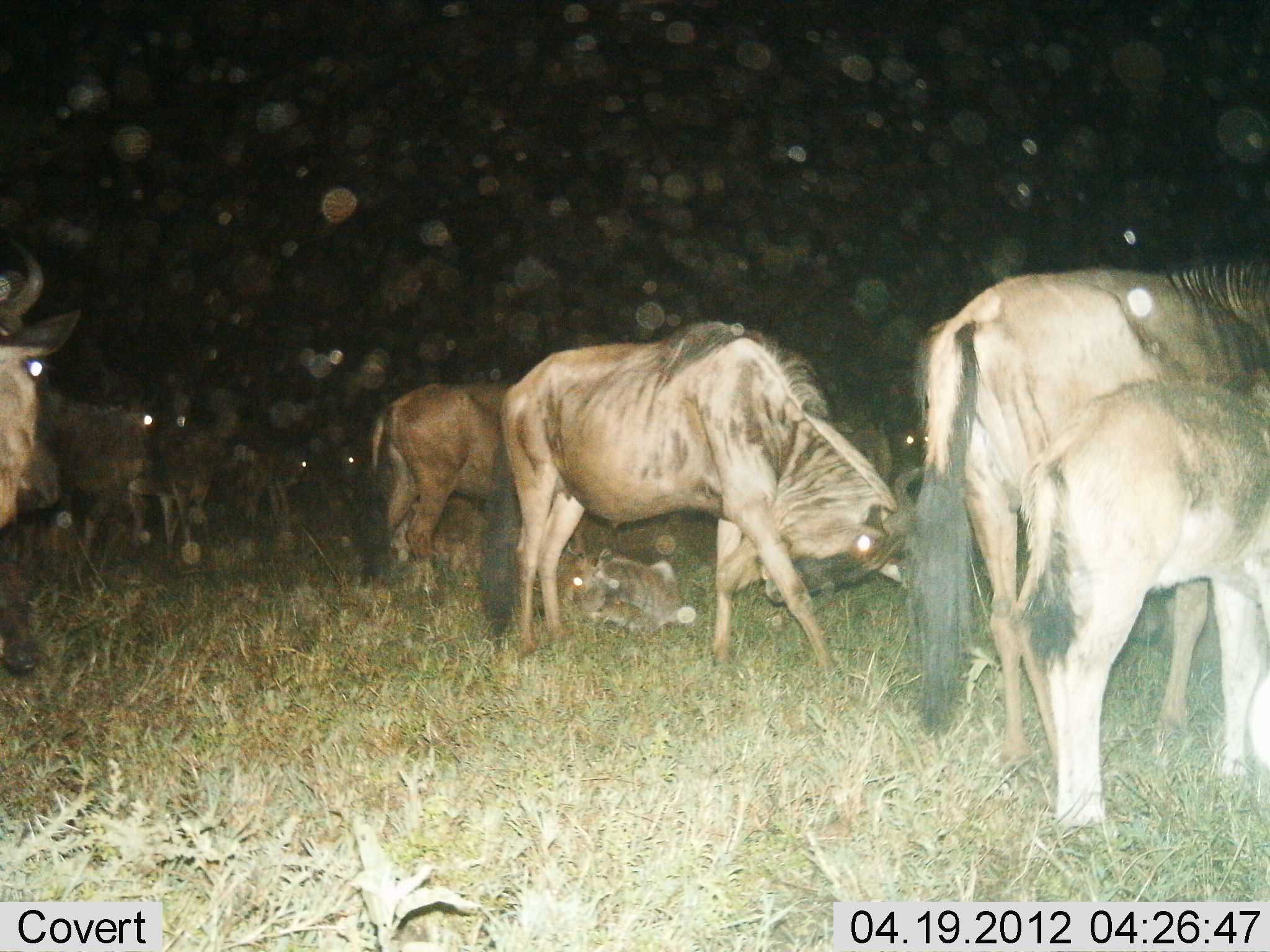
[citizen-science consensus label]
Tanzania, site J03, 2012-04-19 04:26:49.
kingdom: Animalia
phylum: Chordata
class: Mammalia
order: Artiodactyla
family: Bovidae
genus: Connochaetes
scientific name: Connochaetes taurinus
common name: blue wildebeest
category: wildebeest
Wildebeest (blue wildebeest) (Connochaetes taurinus), count 9. Behavior (volunteer vote fractions): standing 81%, resting 69%, moving 19%, interacting 12%. Young present (vote fraction): 81%. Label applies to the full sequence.